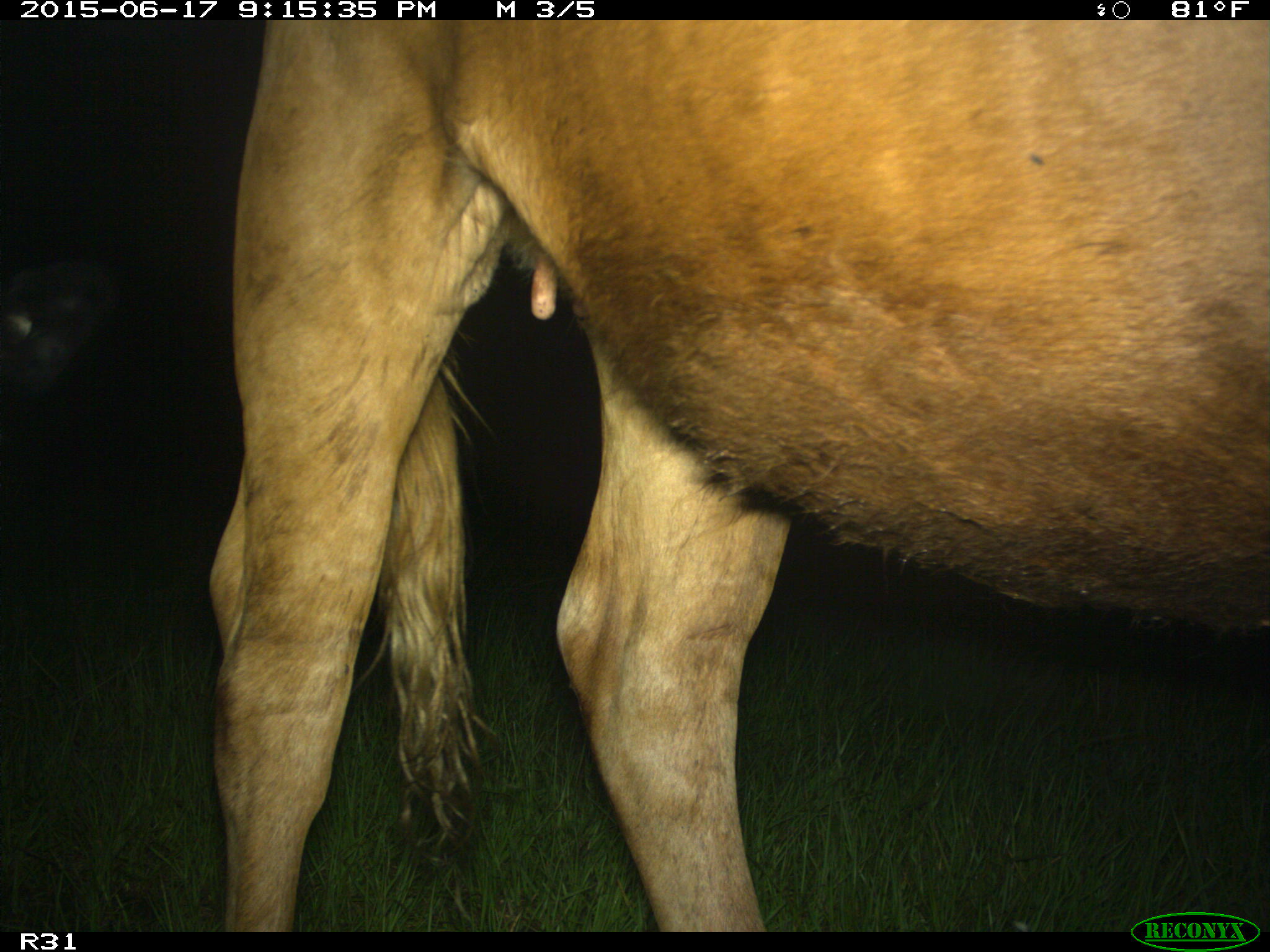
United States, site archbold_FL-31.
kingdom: Animalia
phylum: Chordata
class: Mammalia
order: Artiodactyla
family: Bovidae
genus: Bos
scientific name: Bos taurus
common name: domestic cow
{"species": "Bos taurus (domestic cow)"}